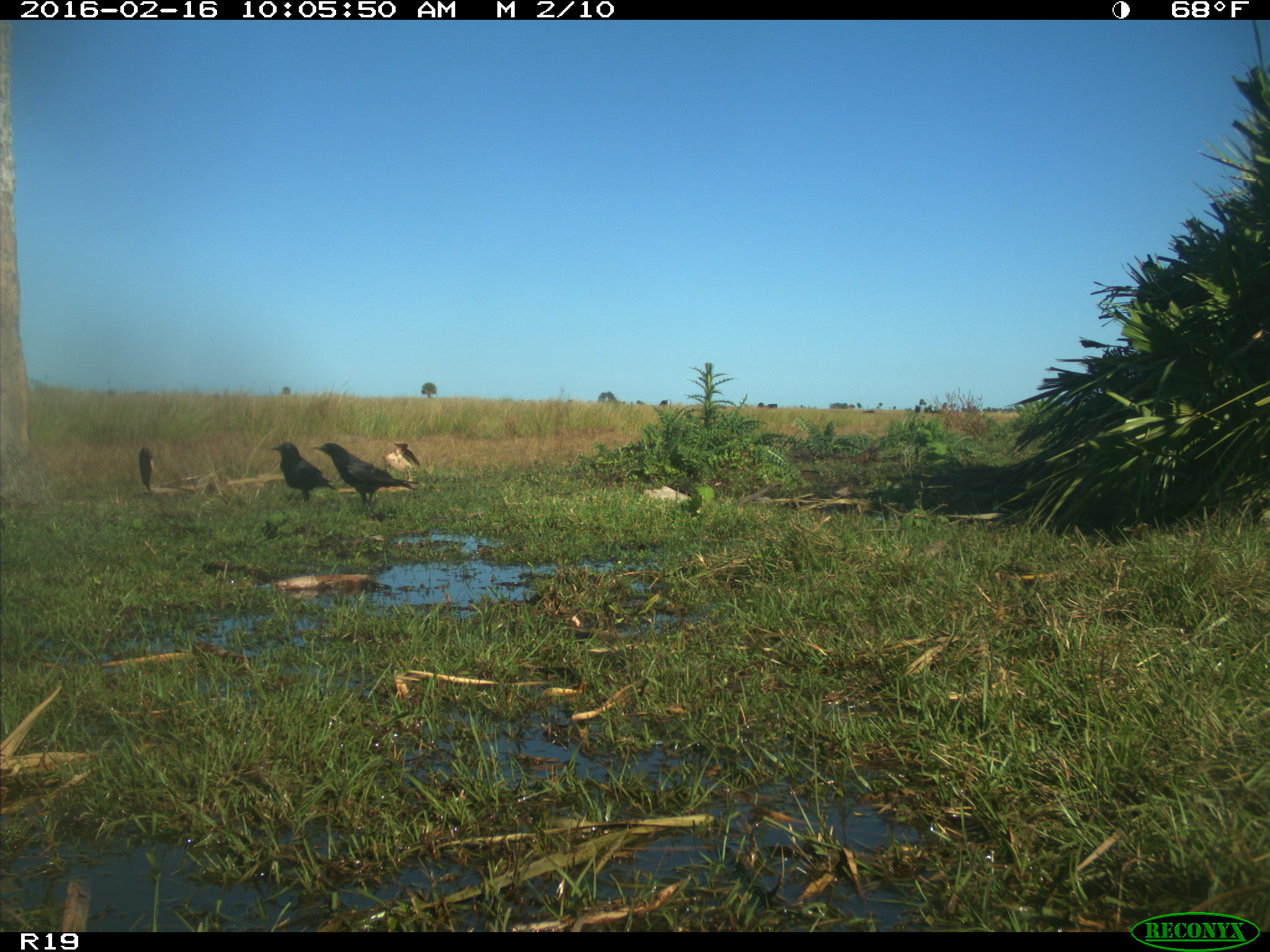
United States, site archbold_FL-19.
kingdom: Animalia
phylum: Chordata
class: Aves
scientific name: Aves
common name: birds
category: unidentified bird